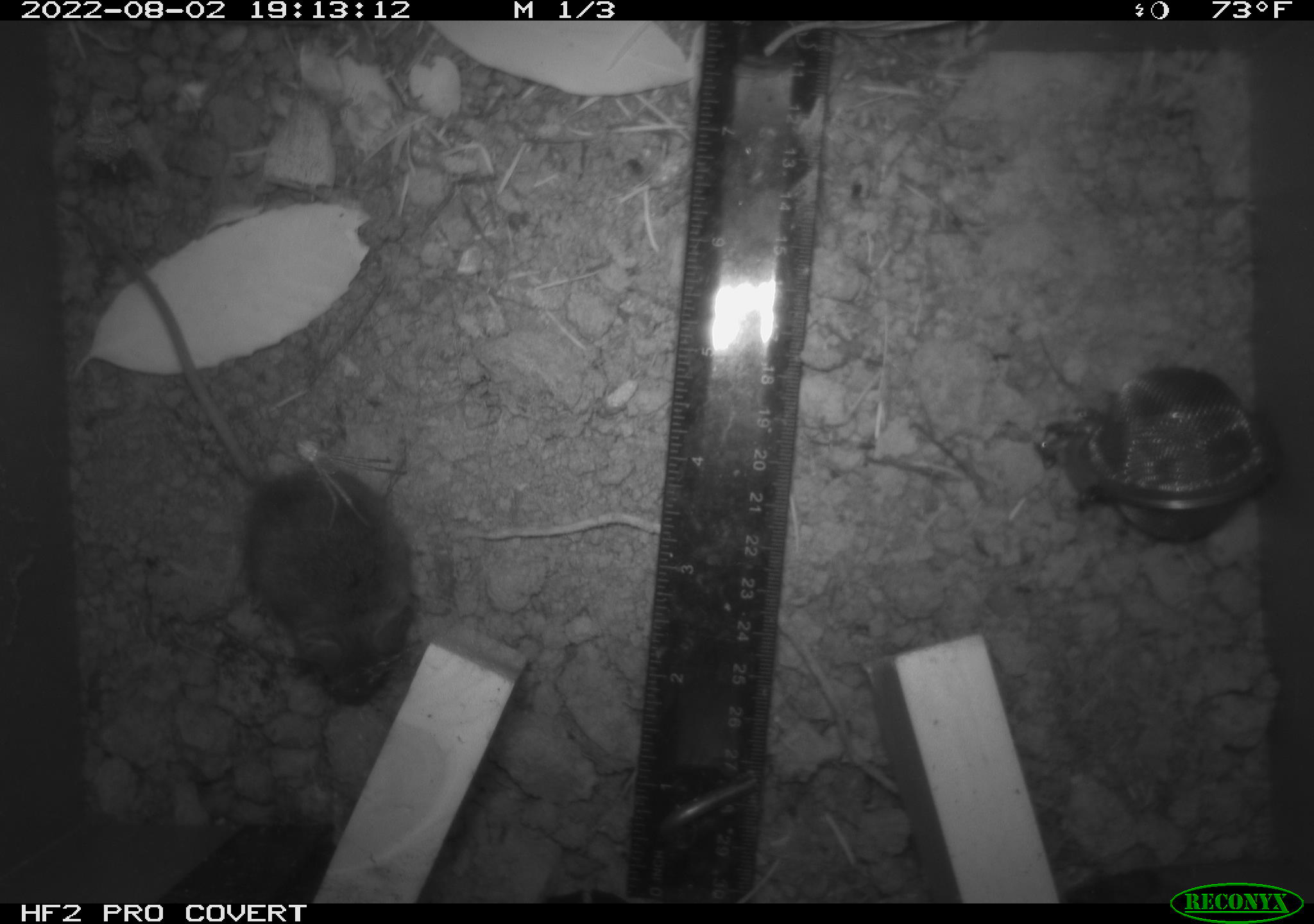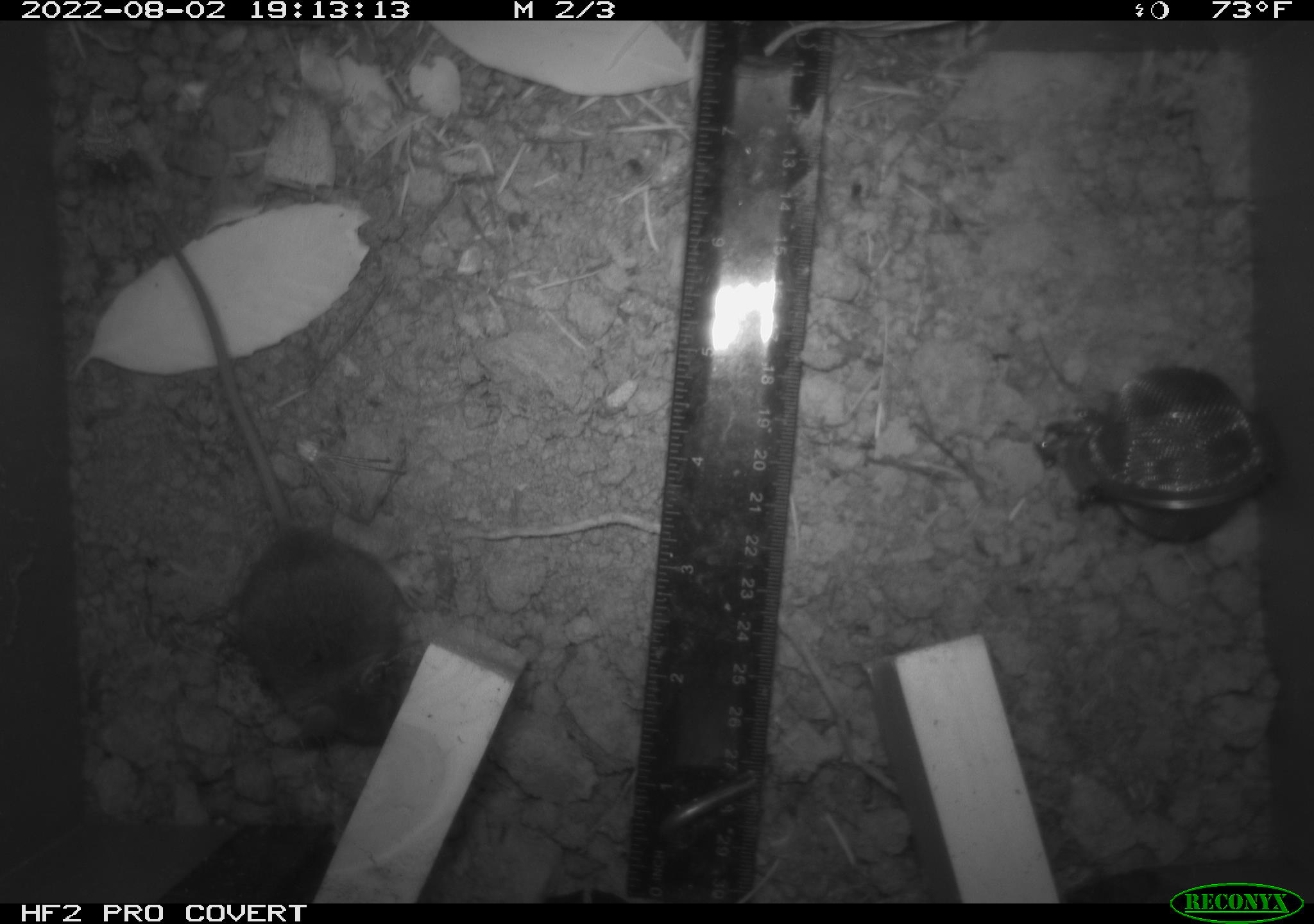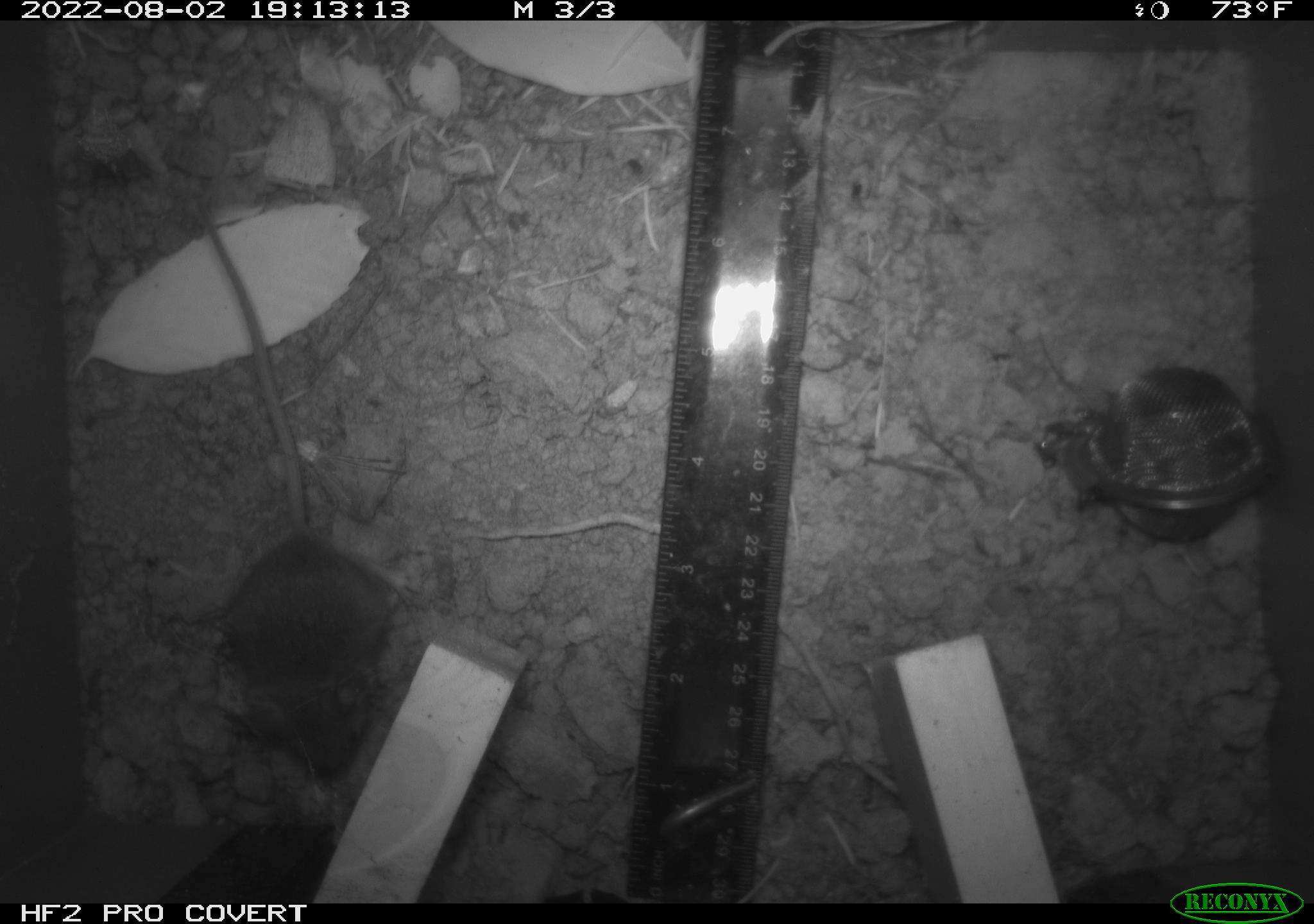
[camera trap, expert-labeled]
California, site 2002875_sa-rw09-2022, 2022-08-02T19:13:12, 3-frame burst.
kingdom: Animalia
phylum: Chordata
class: Mammalia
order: Rodentia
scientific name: Rodentia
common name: rodent